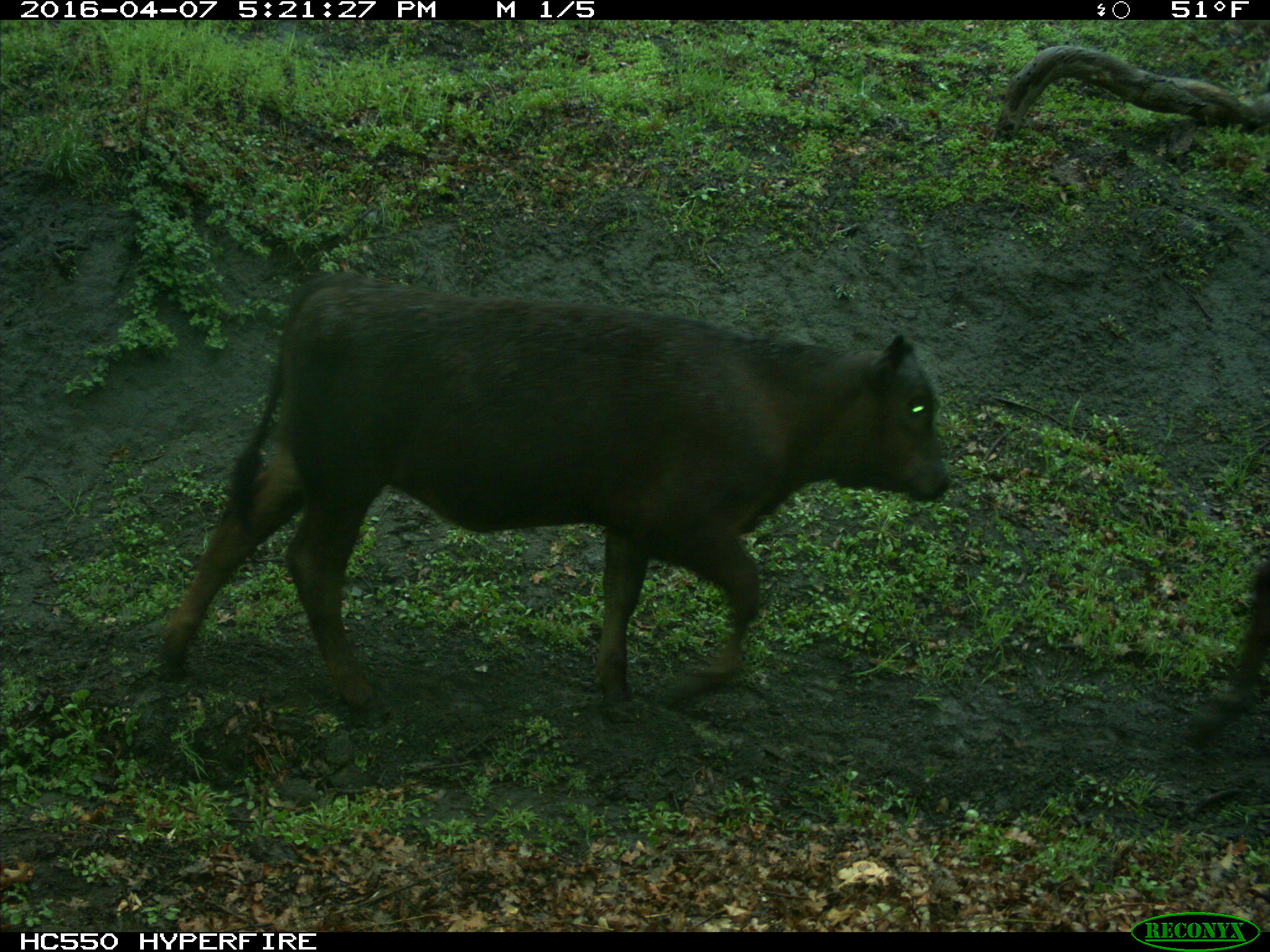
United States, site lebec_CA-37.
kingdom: Animalia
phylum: Chordata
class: Mammalia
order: Artiodactyla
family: Bovidae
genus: Bos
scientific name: Bos taurus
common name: domestic cow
Bos taurus (domestic cow).